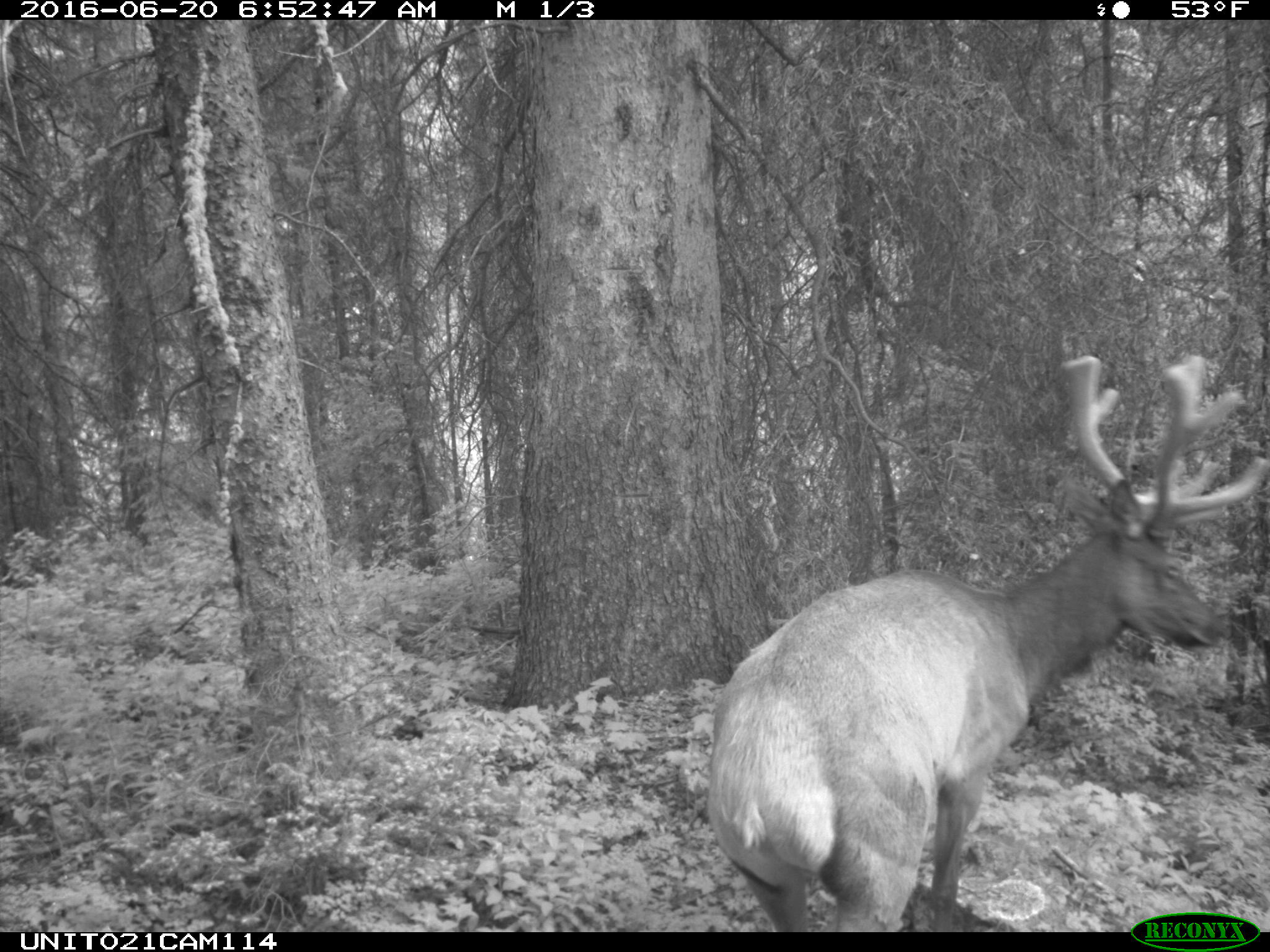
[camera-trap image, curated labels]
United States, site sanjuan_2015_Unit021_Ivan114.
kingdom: Animalia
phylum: Chordata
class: Mammalia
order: Artiodactyla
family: Cervidae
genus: Cervus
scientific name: Cervus elaphus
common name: red deer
Cervus elaphus (red deer).